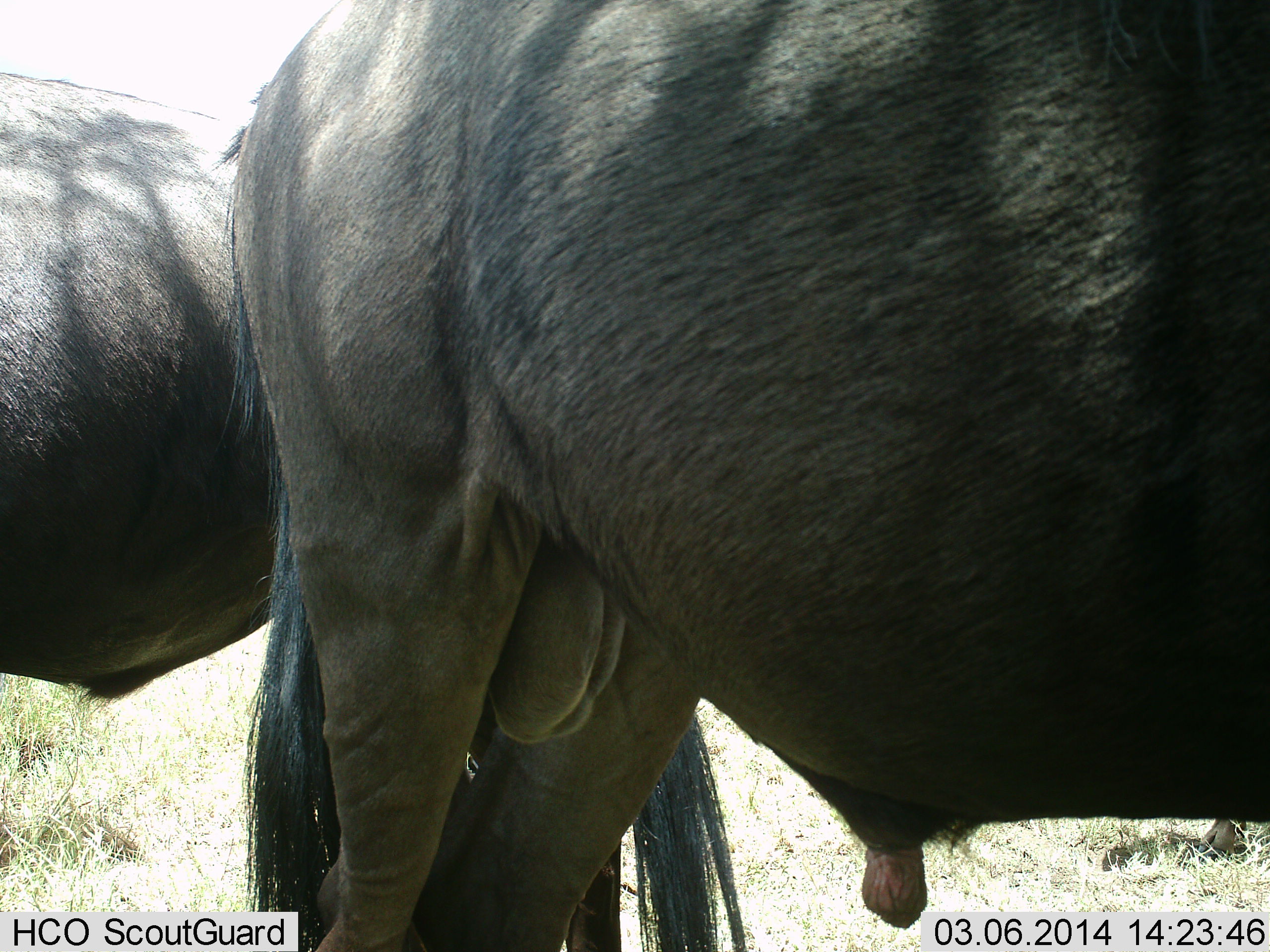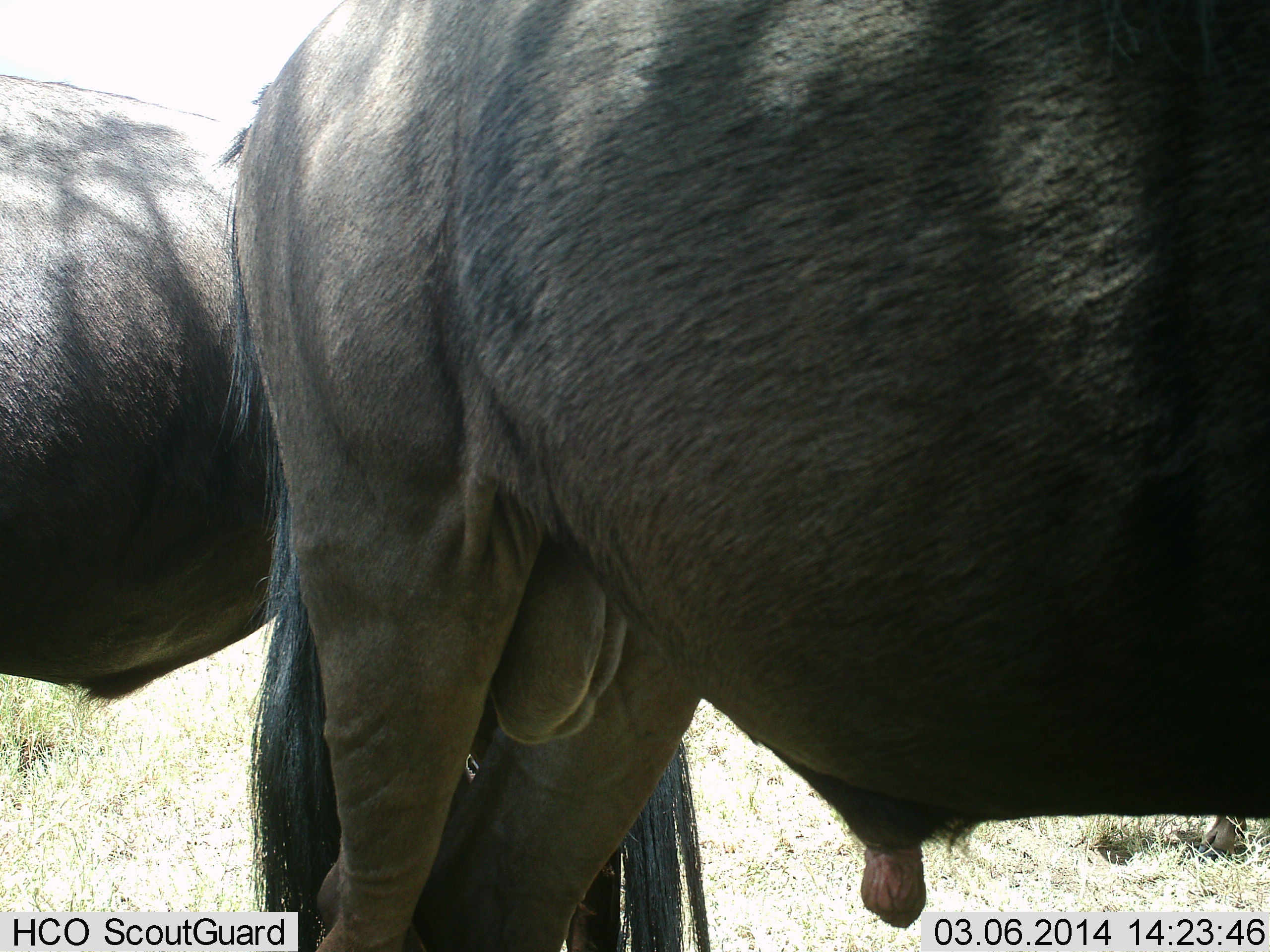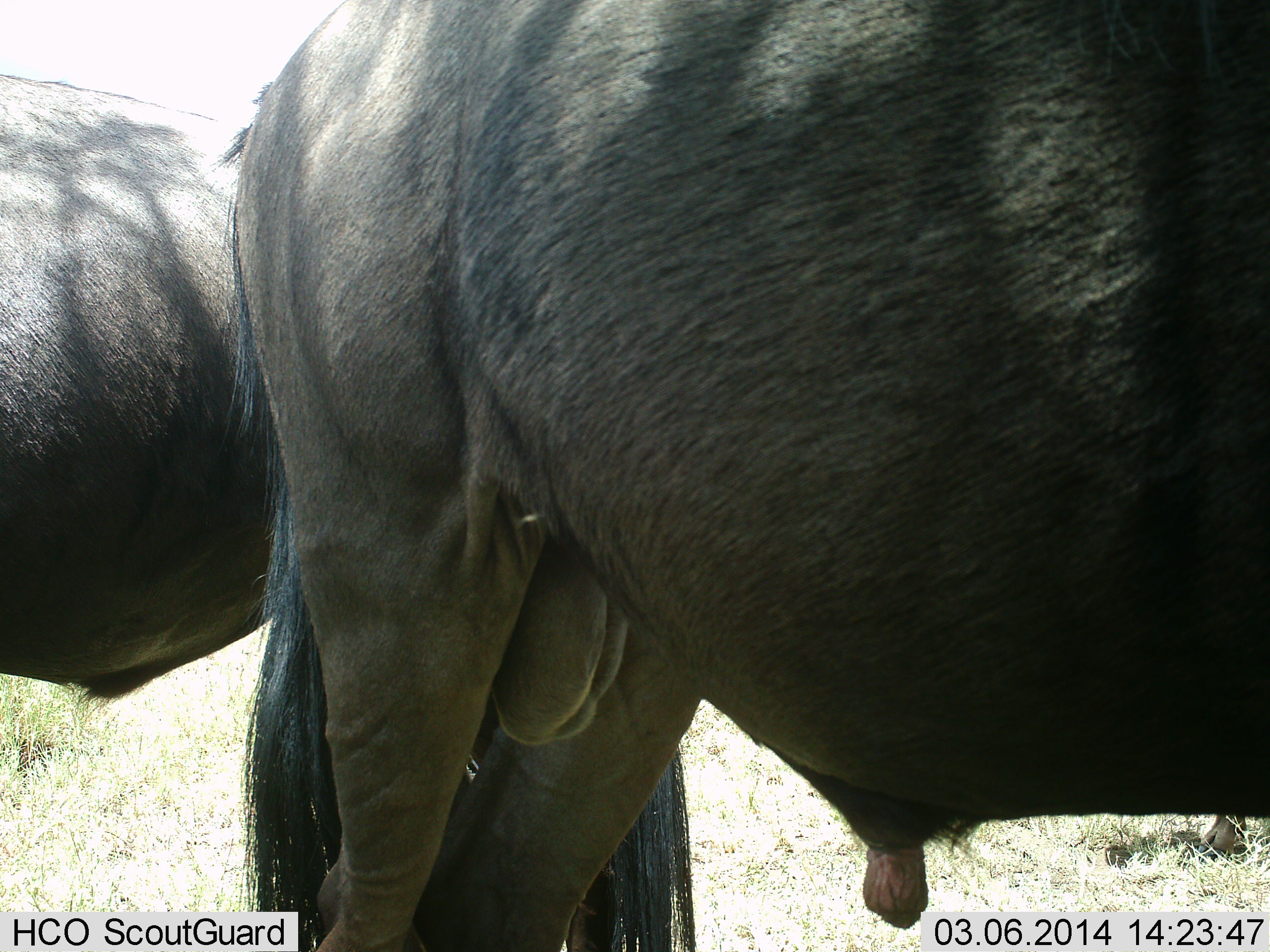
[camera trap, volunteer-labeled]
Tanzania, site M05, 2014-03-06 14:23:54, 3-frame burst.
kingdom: Animalia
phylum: Chordata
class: Mammalia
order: Artiodactyla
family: Bovidae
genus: Connochaetes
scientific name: Connochaetes taurinus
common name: blue wildebeest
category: wildebeest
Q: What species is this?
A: Wildebeest (blue wildebeest) (Connochaetes taurinus).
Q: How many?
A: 2.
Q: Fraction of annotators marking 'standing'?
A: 100%.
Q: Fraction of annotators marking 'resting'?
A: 0%.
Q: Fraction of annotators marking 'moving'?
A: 0%.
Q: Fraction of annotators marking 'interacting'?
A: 0%.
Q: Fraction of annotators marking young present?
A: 0%.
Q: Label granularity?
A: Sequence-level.